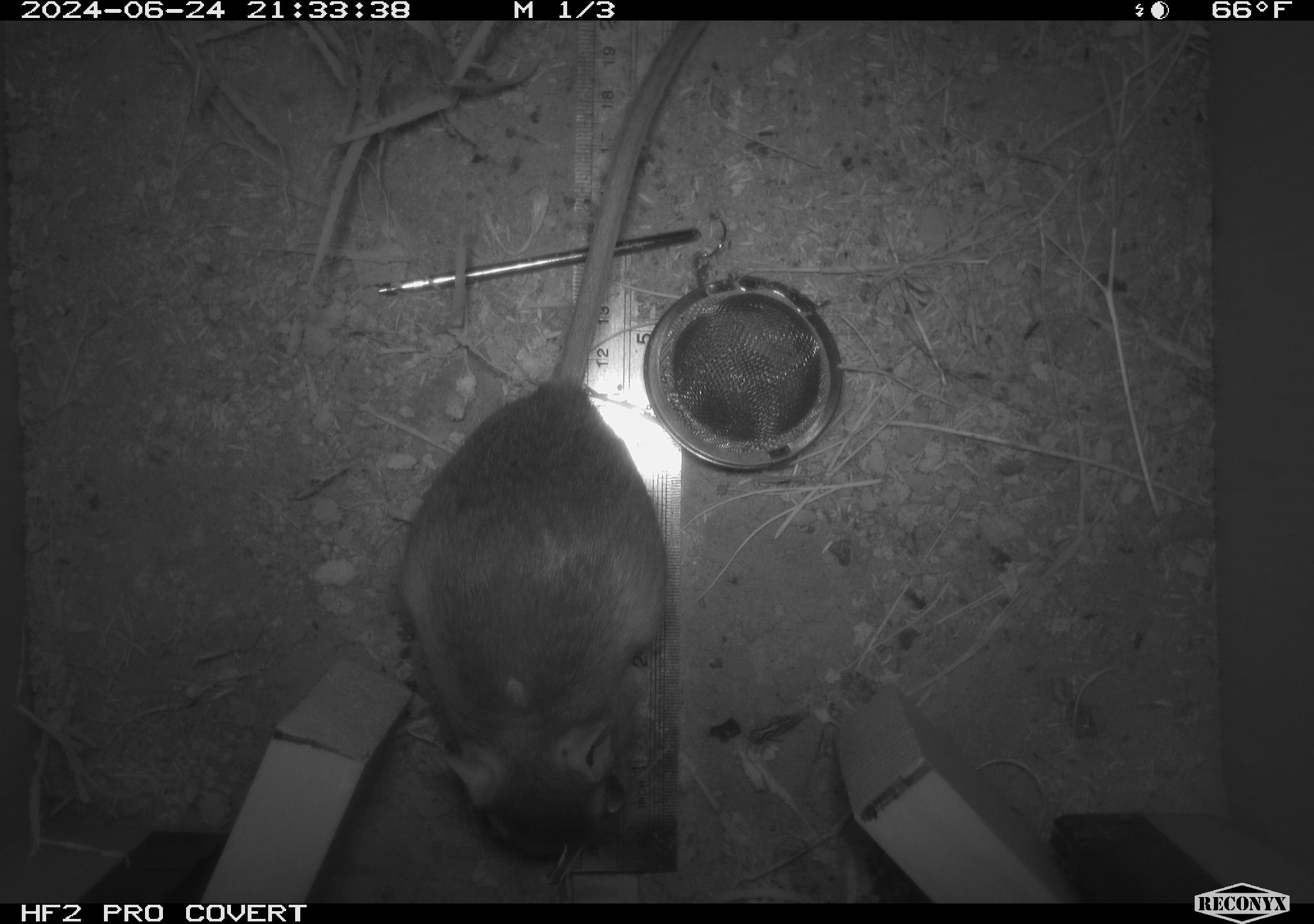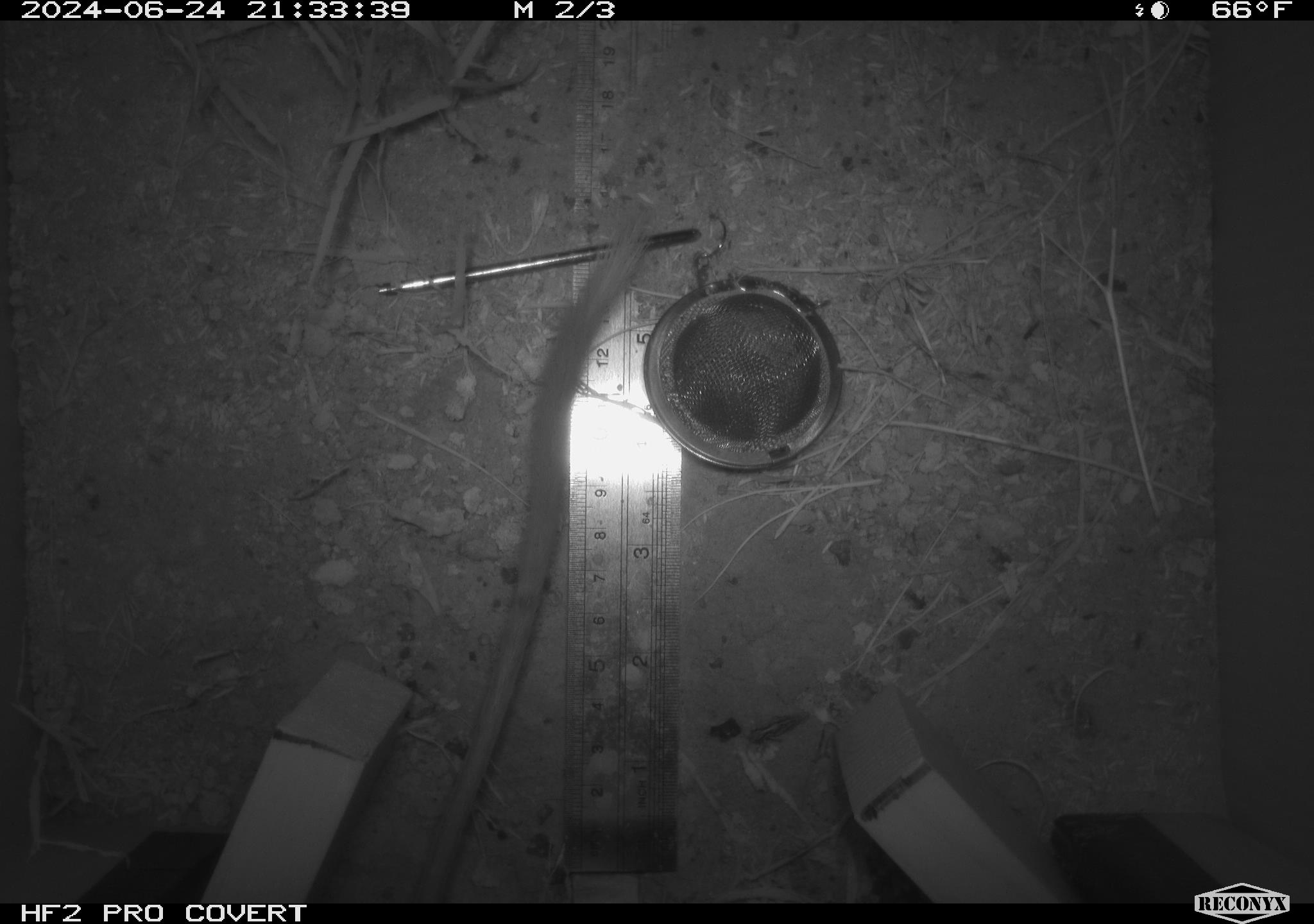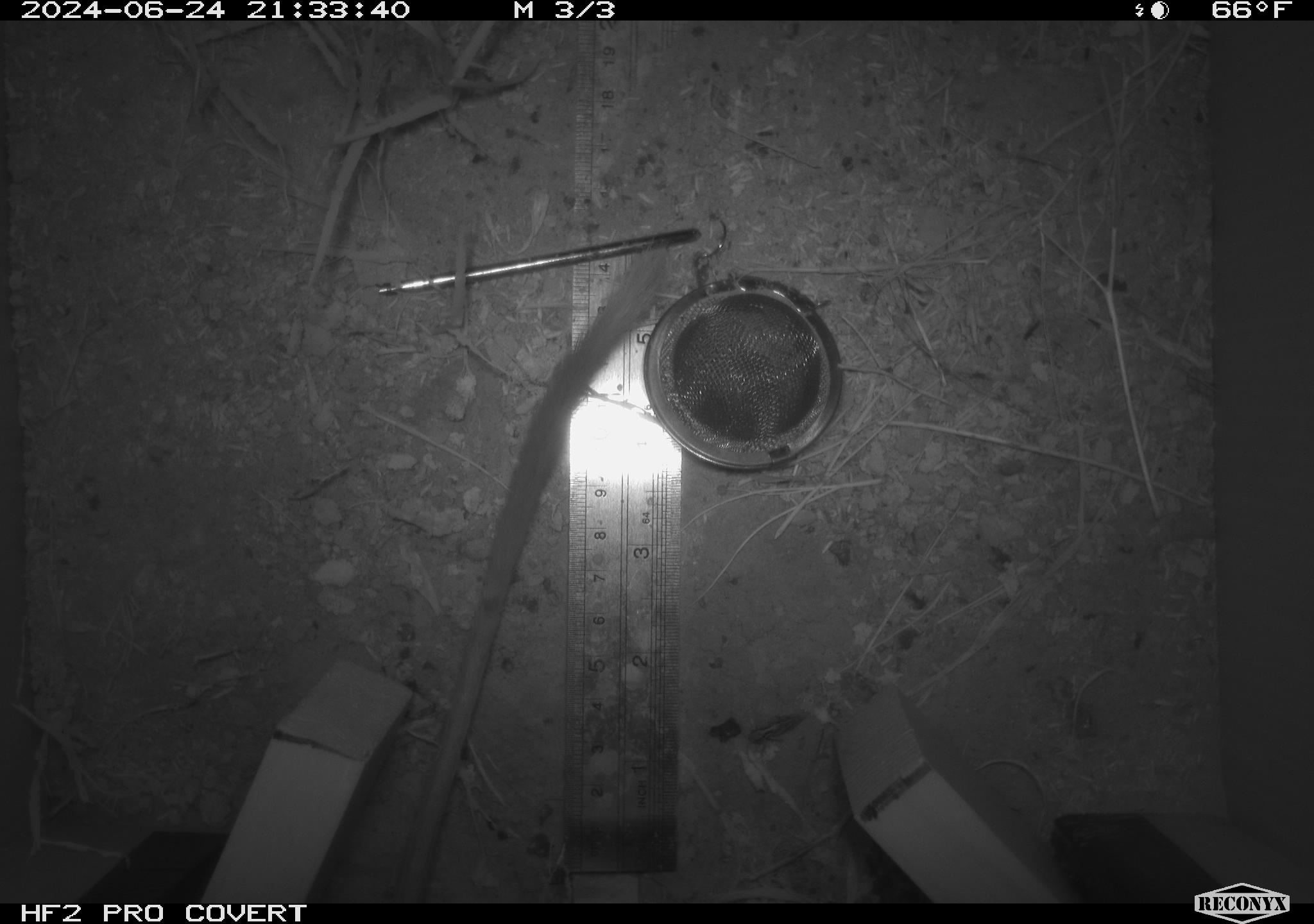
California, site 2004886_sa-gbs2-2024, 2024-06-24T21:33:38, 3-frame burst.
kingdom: Animalia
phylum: Chordata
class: Mammalia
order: Rodentia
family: Heteromyidae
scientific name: Heteromyidae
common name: kangaroo rats and pocket mice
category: heteromyidae family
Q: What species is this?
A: Heteromyidae family (kangaroo rats and pocket mice) (Heteromyidae).